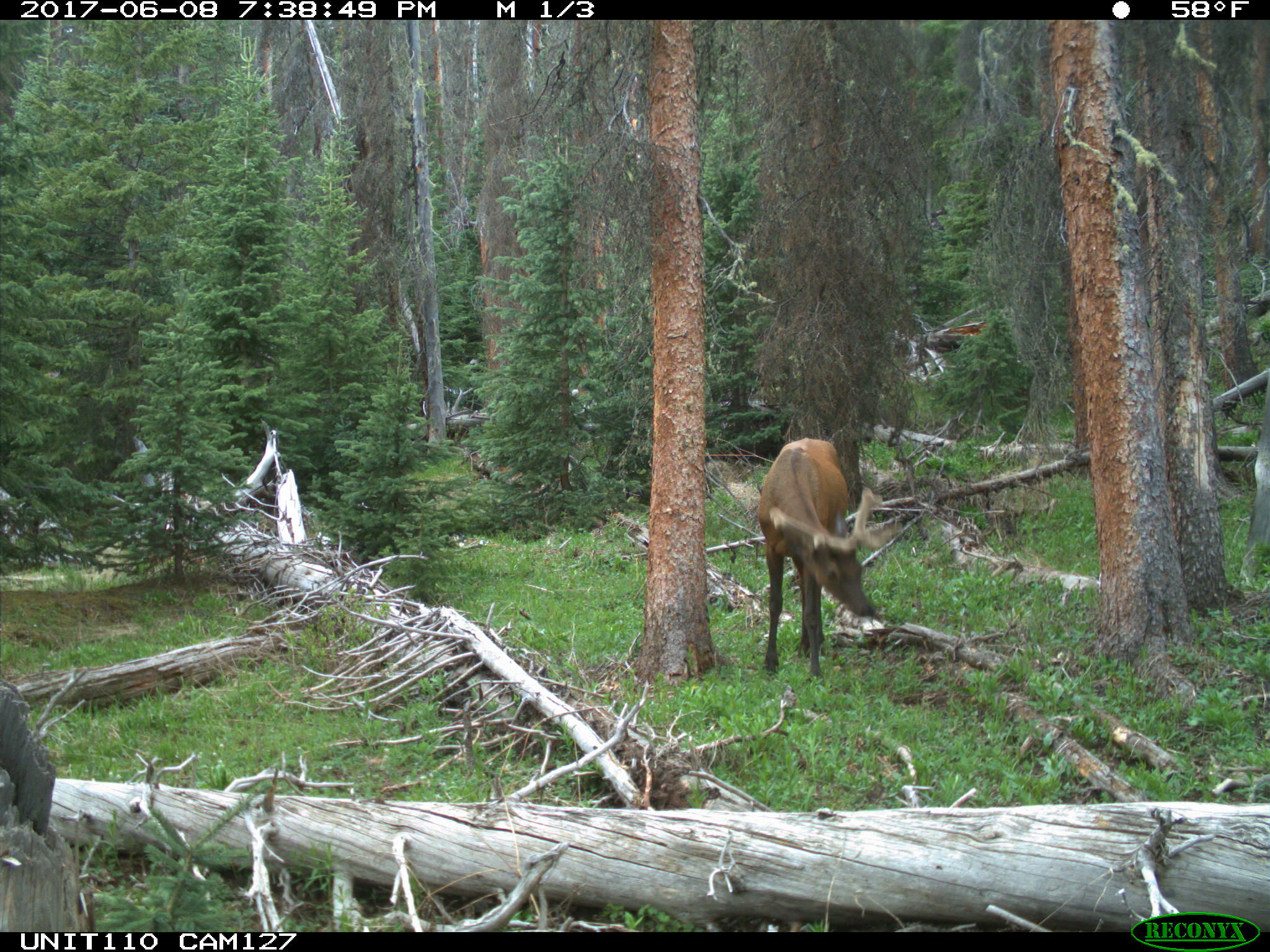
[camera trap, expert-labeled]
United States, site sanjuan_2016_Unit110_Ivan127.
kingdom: Animalia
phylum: Chordata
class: Mammalia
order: Artiodactyla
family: Cervidae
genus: Cervus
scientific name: Cervus elaphus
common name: red deer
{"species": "Cervus elaphus (red deer)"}